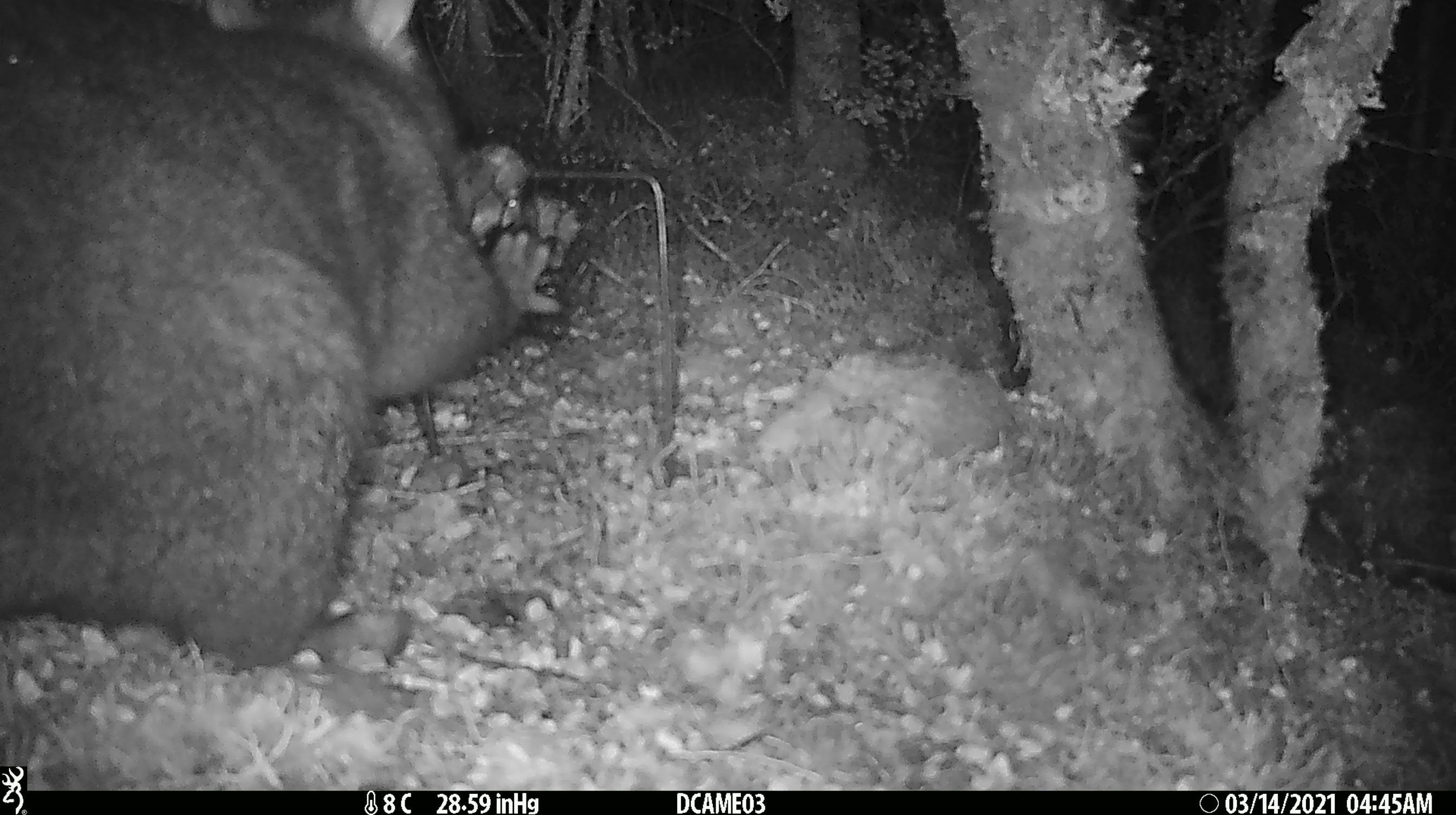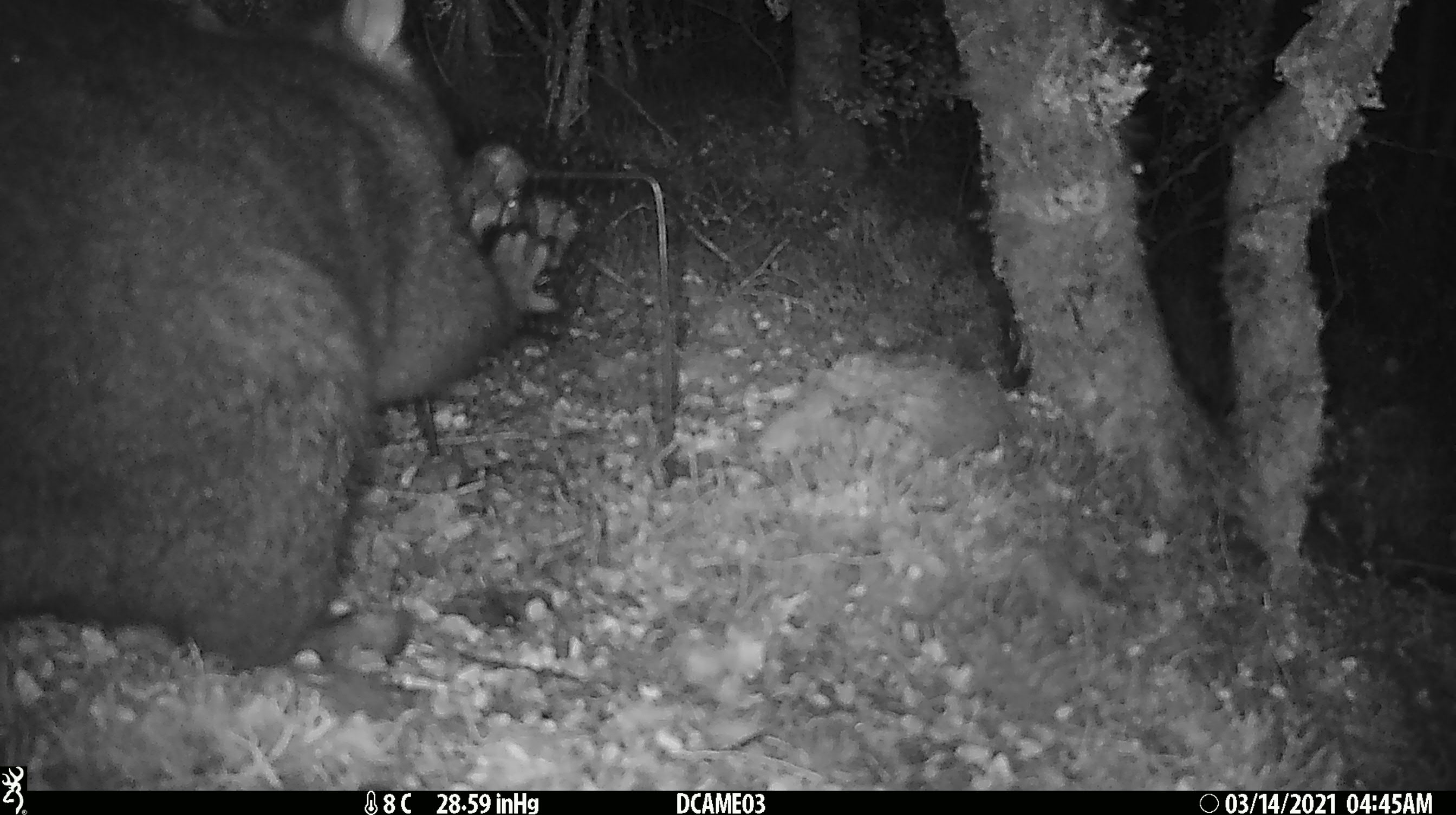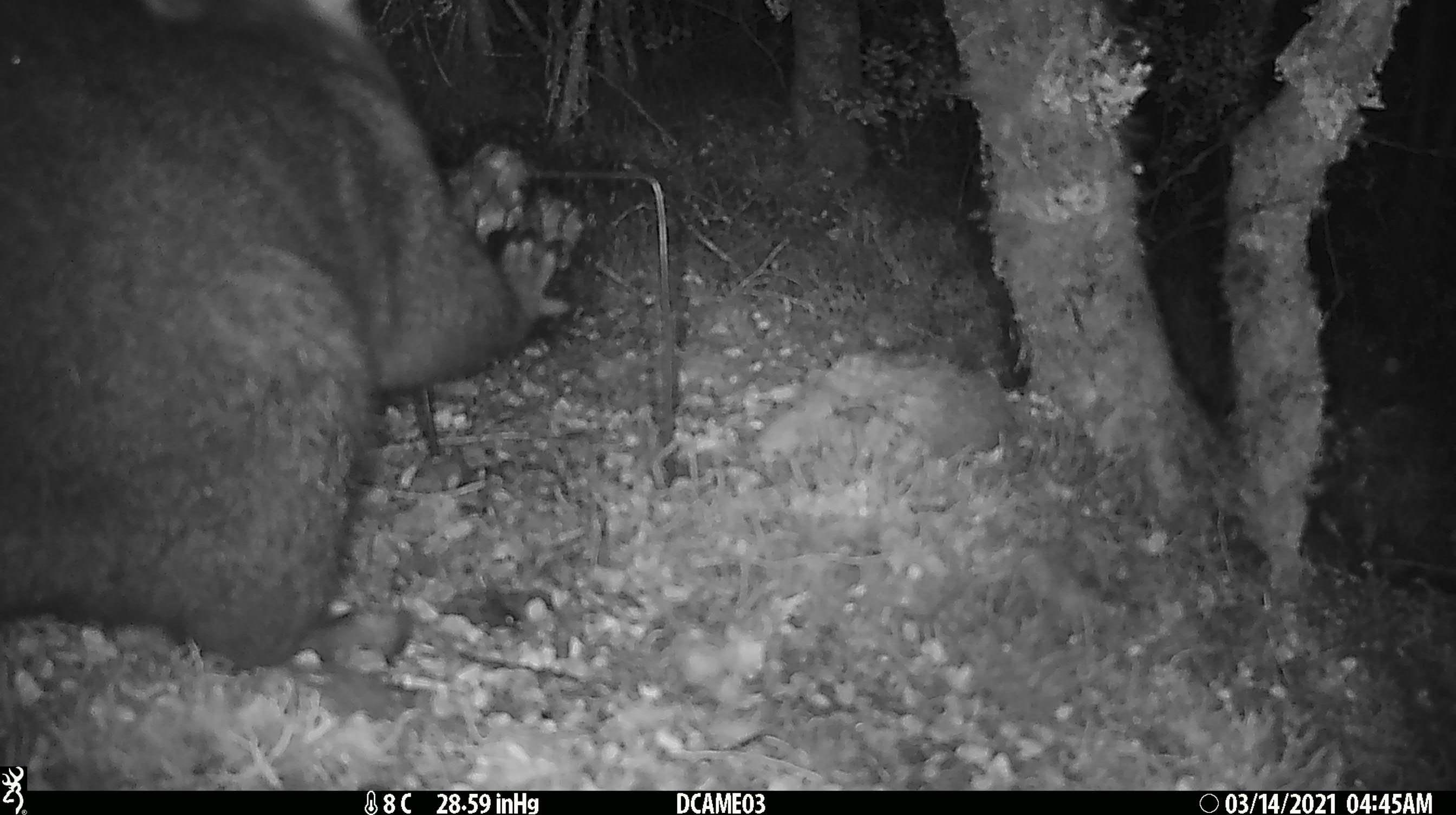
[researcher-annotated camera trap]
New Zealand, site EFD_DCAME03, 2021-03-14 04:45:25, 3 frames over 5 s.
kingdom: Animalia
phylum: Chordata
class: Mammalia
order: Diprotodontia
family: Phalangeridae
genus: Trichosurus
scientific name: Trichosurus vulpecula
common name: common brushtail possum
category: possum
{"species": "possum (common brushtail possum) (Trichosurus vulpecula)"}